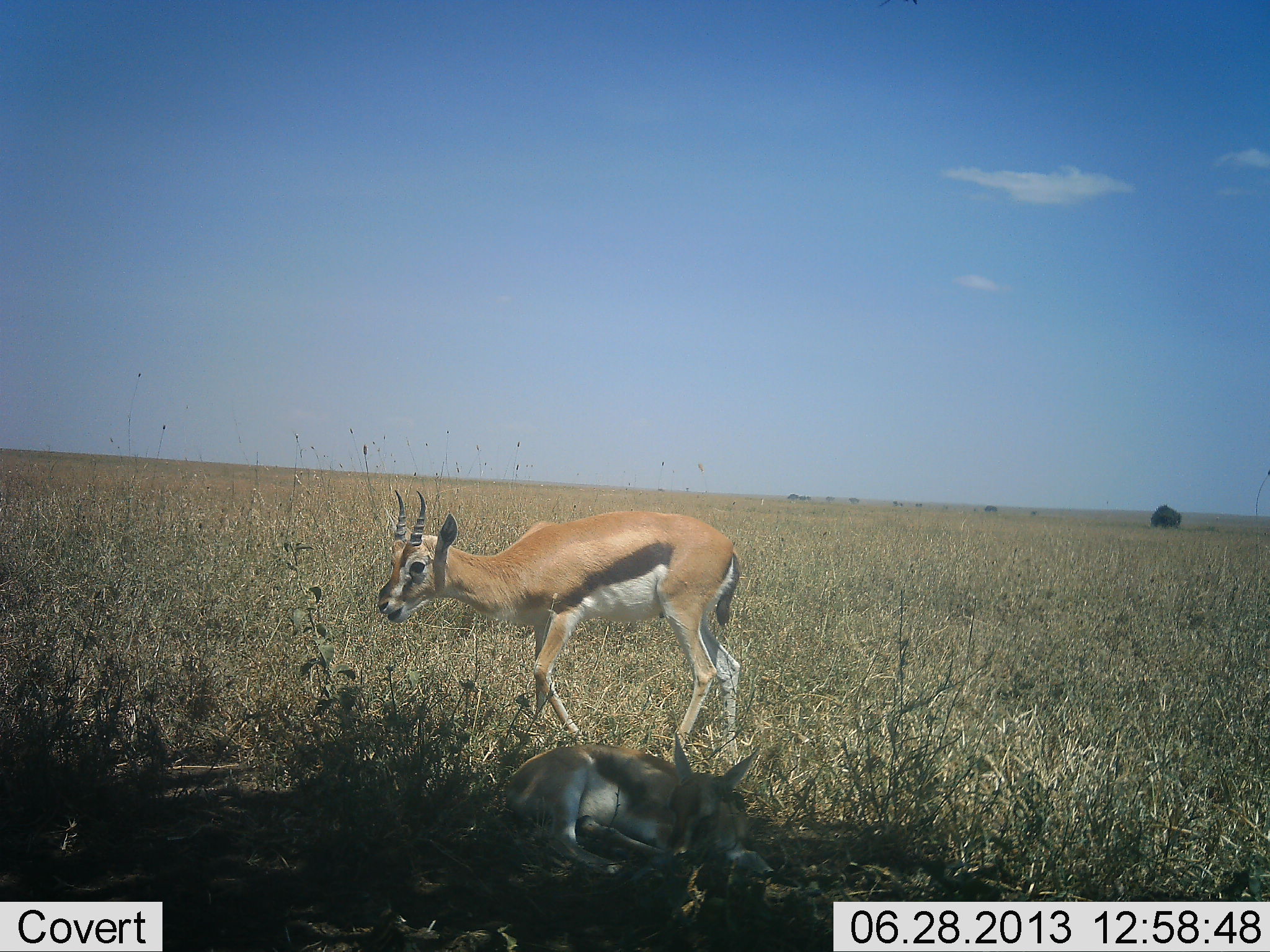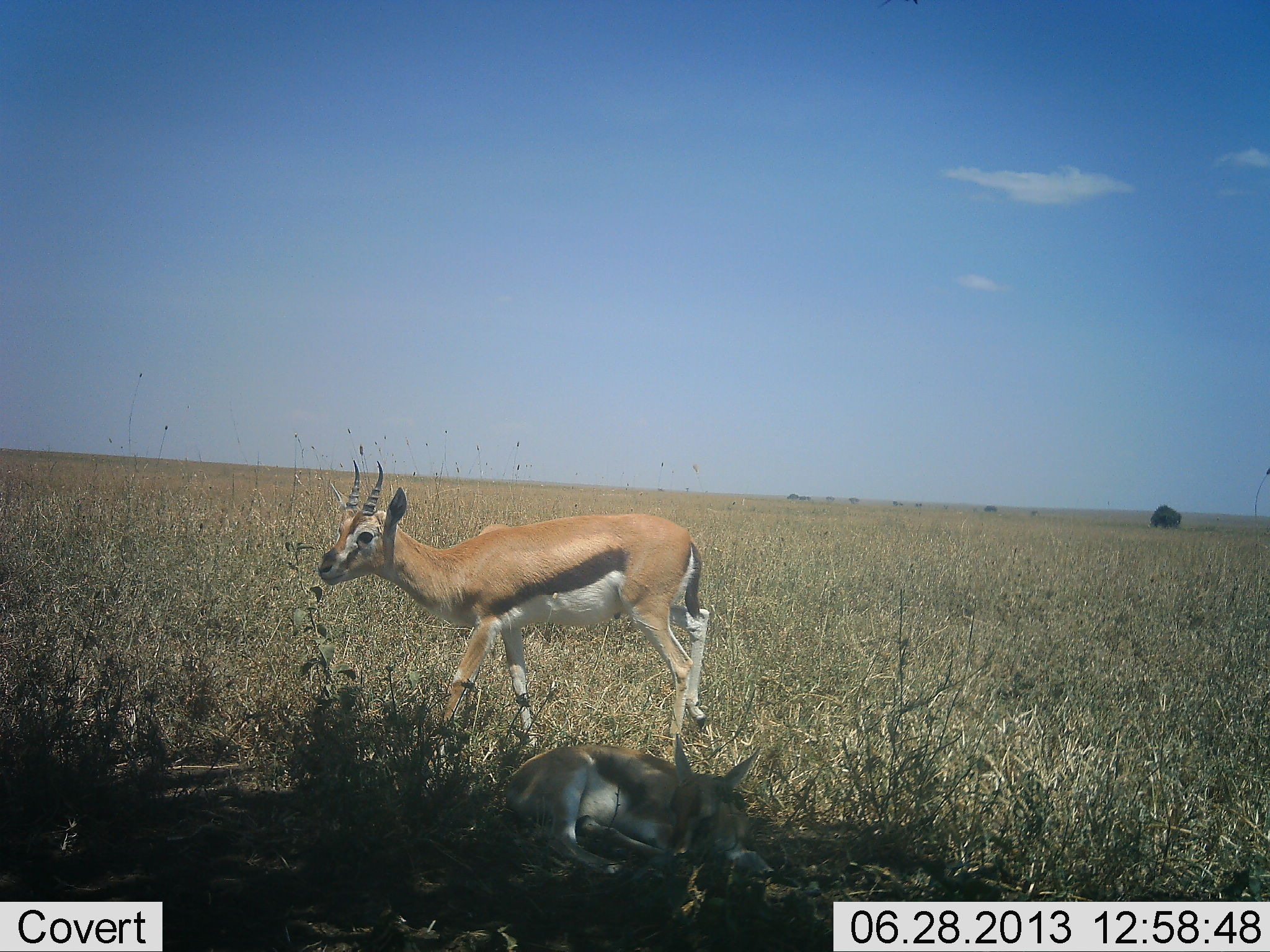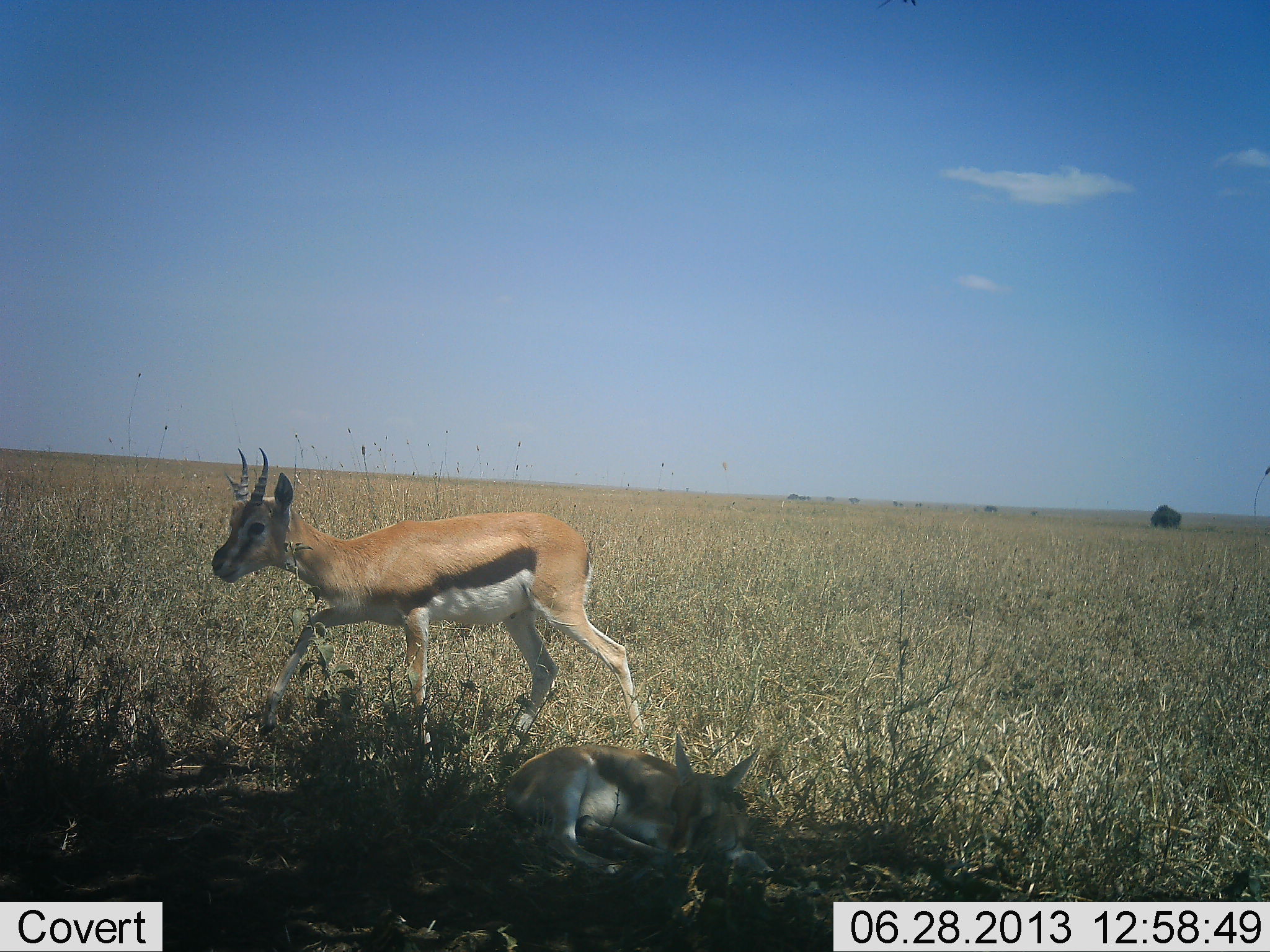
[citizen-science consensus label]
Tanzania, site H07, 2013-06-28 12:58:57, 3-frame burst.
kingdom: Animalia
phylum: Chordata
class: Mammalia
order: Artiodactyla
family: Bovidae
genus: Eudorcas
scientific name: Eudorcas thomsonii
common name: thomson's gazelle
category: gazellethomsons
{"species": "gazellethomsons (thomson's gazelle) (Eudorcas thomsonii)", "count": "2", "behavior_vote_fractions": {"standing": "30%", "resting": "90%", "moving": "70%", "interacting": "0%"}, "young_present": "30%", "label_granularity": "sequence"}